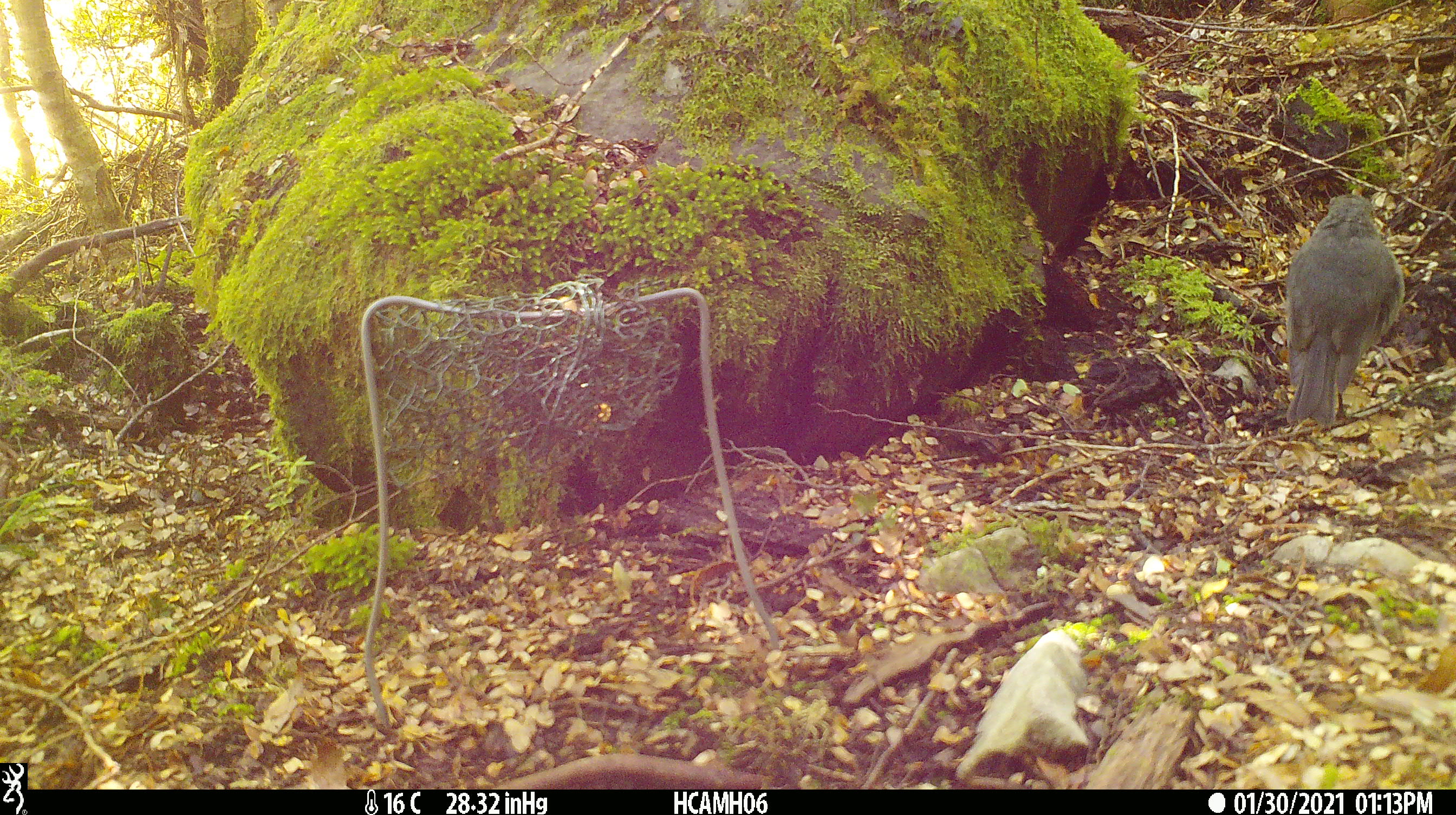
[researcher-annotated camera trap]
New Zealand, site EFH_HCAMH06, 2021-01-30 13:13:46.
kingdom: Animalia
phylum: Chordata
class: Aves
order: Passeriformes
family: Petroicidae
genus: Petroica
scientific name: Petroica australis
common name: new zealand robin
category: robin